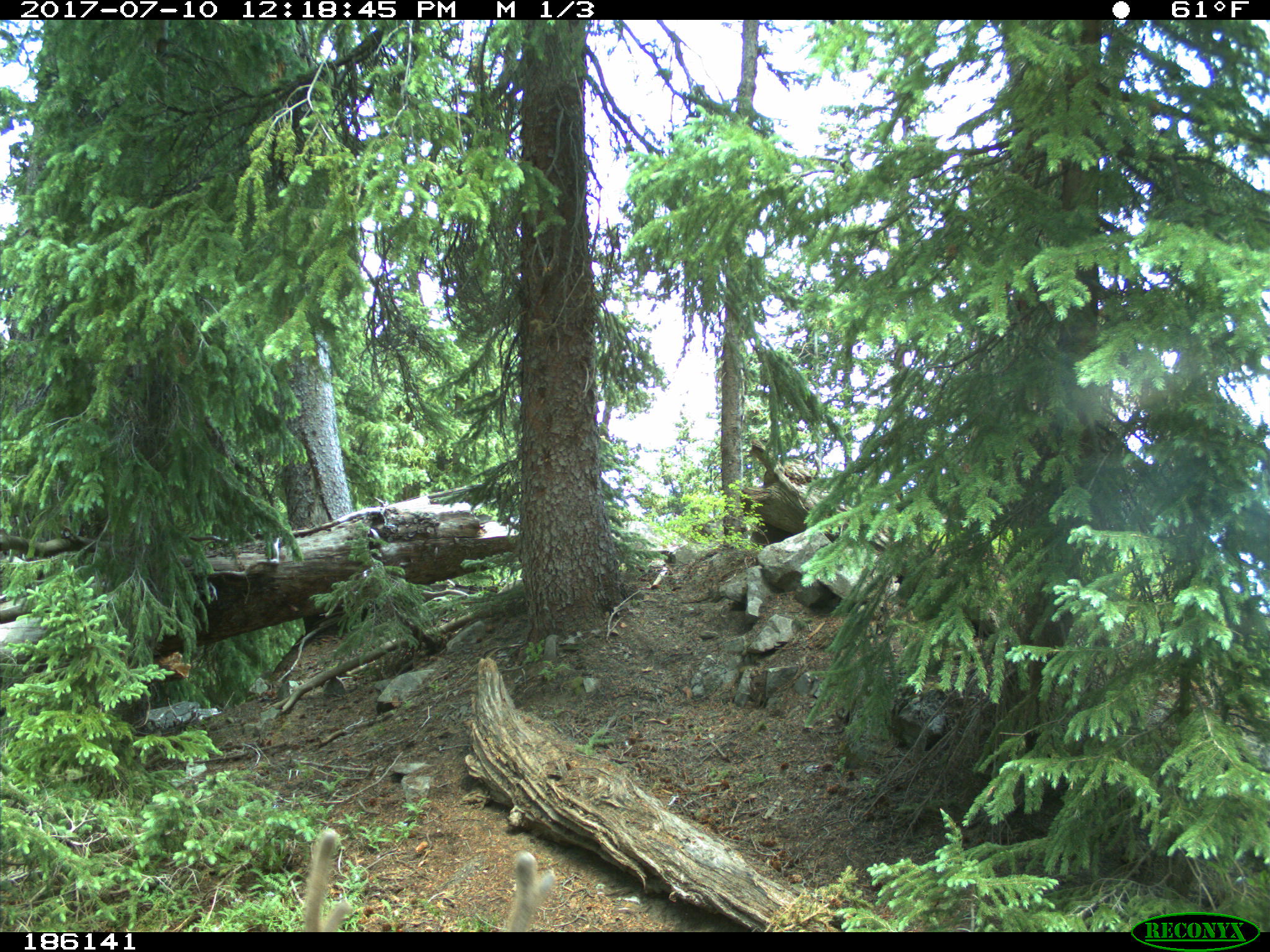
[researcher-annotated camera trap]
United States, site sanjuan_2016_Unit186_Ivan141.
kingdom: Animalia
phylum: Chordata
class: Mammalia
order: Artiodactyla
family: Cervidae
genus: Odocoileus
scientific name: Odocoileus hemionus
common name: mule deer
Odocoileus hemionus (mule deer).